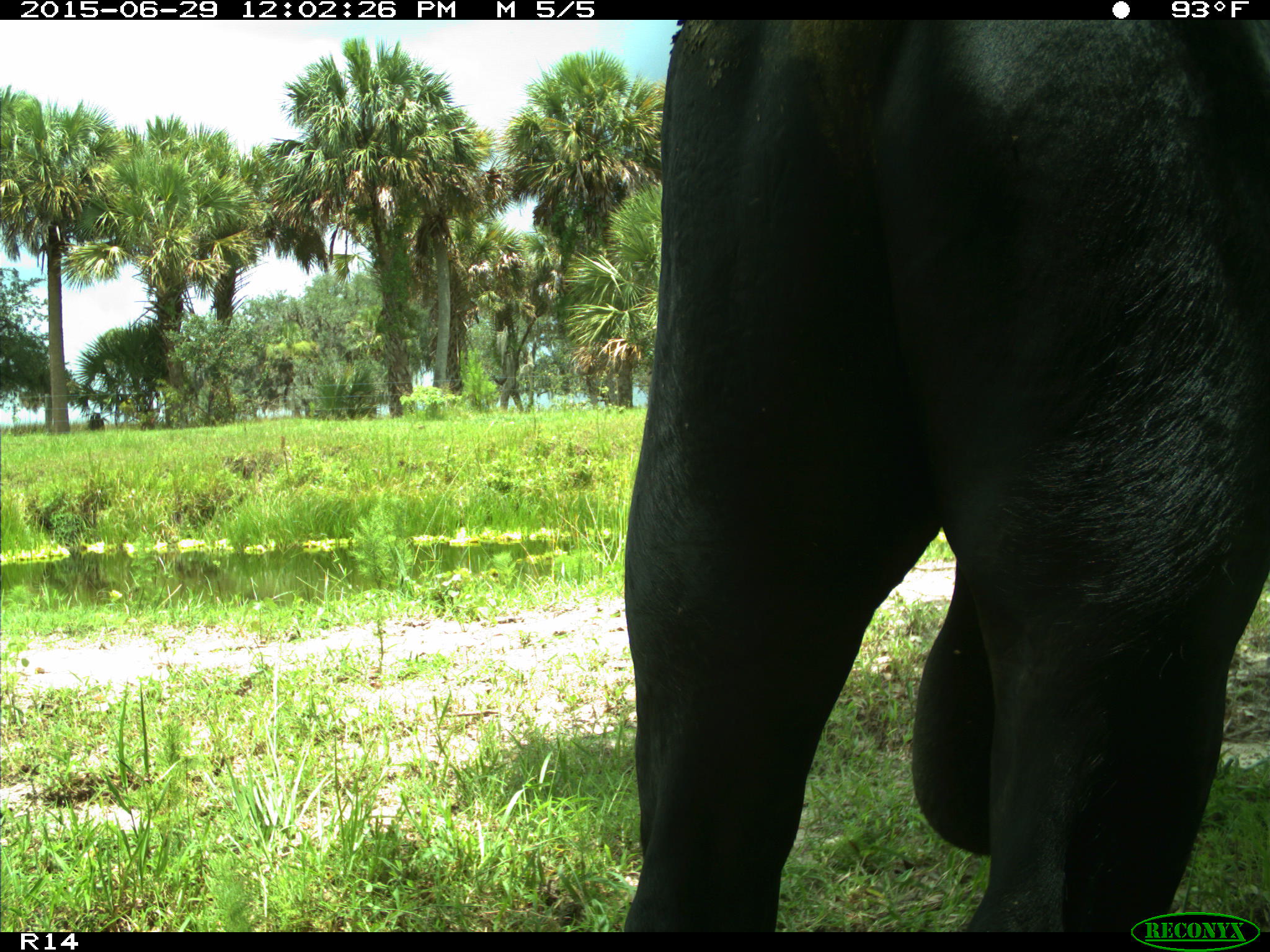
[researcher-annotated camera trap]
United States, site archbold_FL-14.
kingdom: Animalia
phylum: Chordata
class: Mammalia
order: Artiodactyla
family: Bovidae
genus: Bos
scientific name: Bos taurus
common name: domestic cow